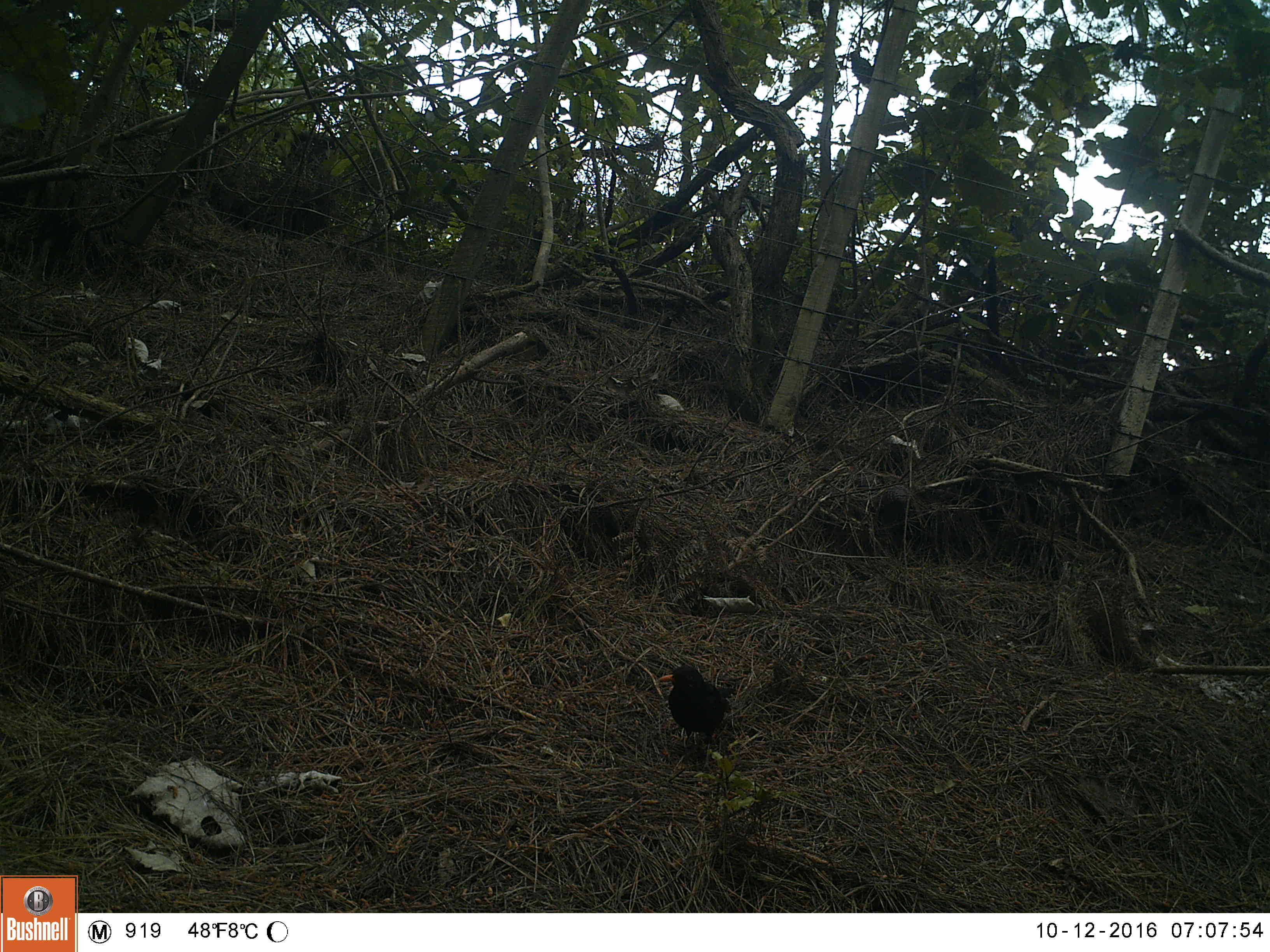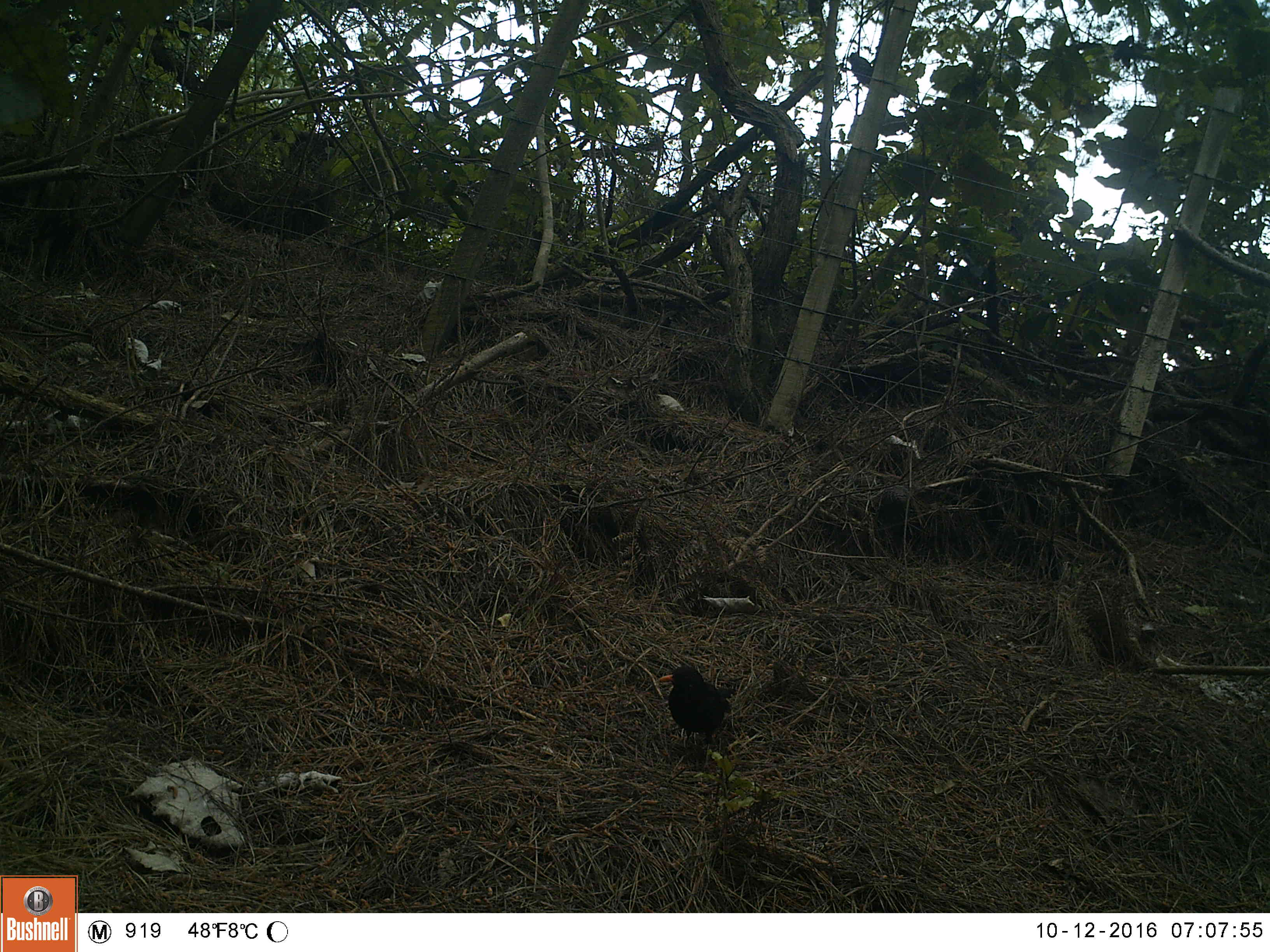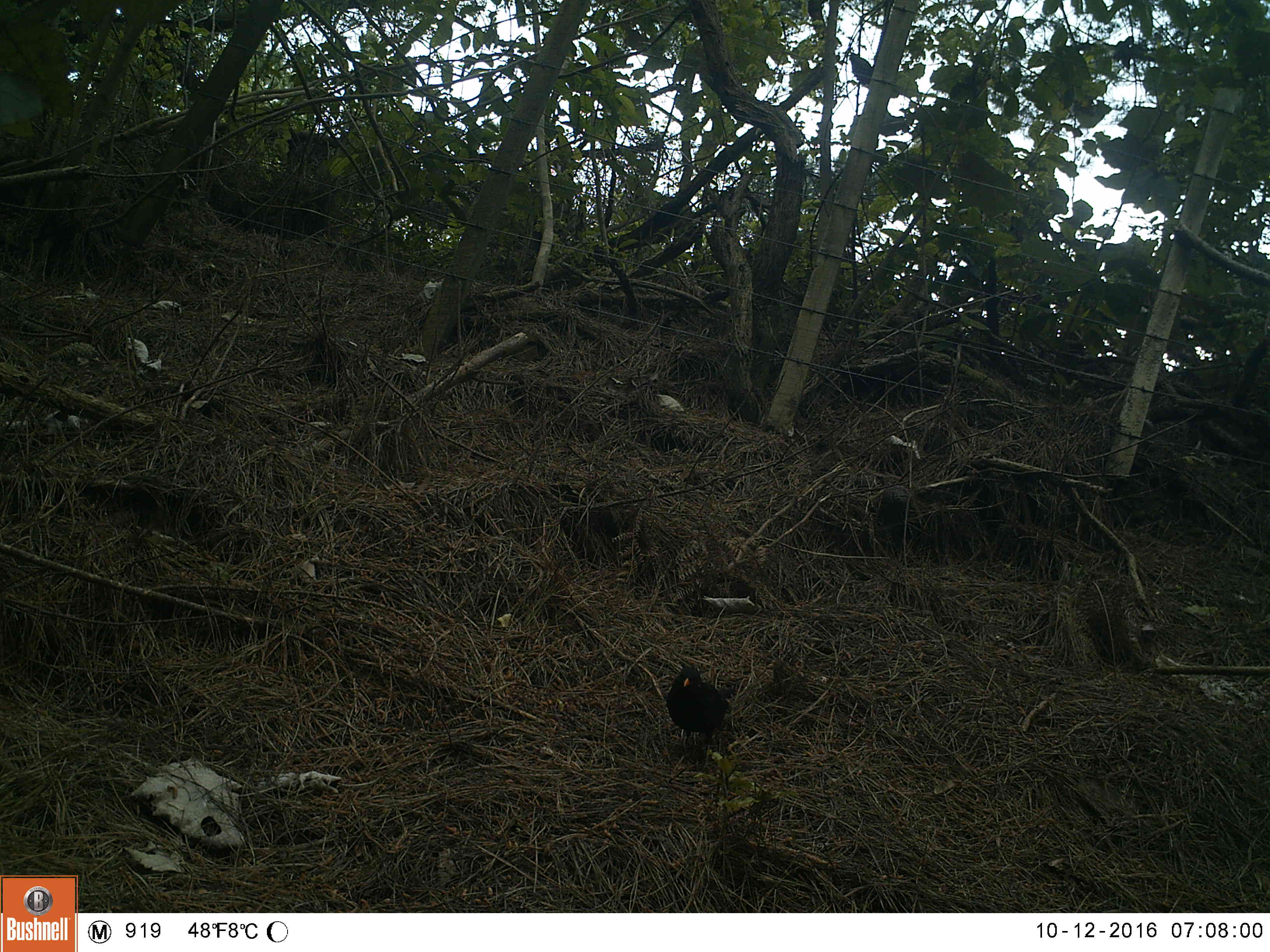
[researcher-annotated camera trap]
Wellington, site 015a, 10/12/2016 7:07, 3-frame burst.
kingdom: Animalia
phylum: Chordata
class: Aves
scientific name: Aves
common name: bird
Bird (Aves).